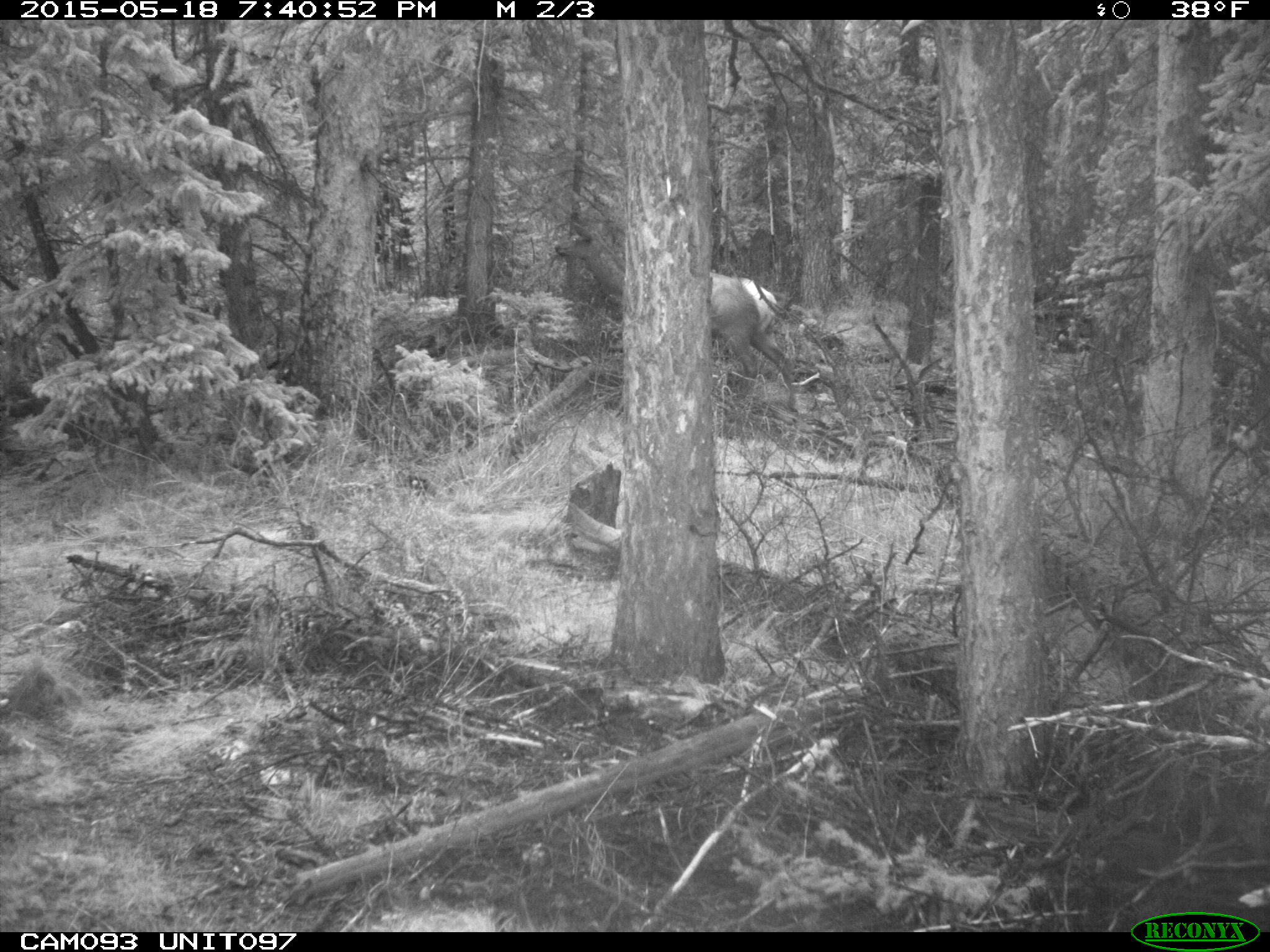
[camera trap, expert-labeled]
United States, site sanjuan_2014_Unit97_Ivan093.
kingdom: Animalia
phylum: Chordata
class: Mammalia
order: Artiodactyla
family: Cervidae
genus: Cervus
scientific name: Cervus elaphus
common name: red deer